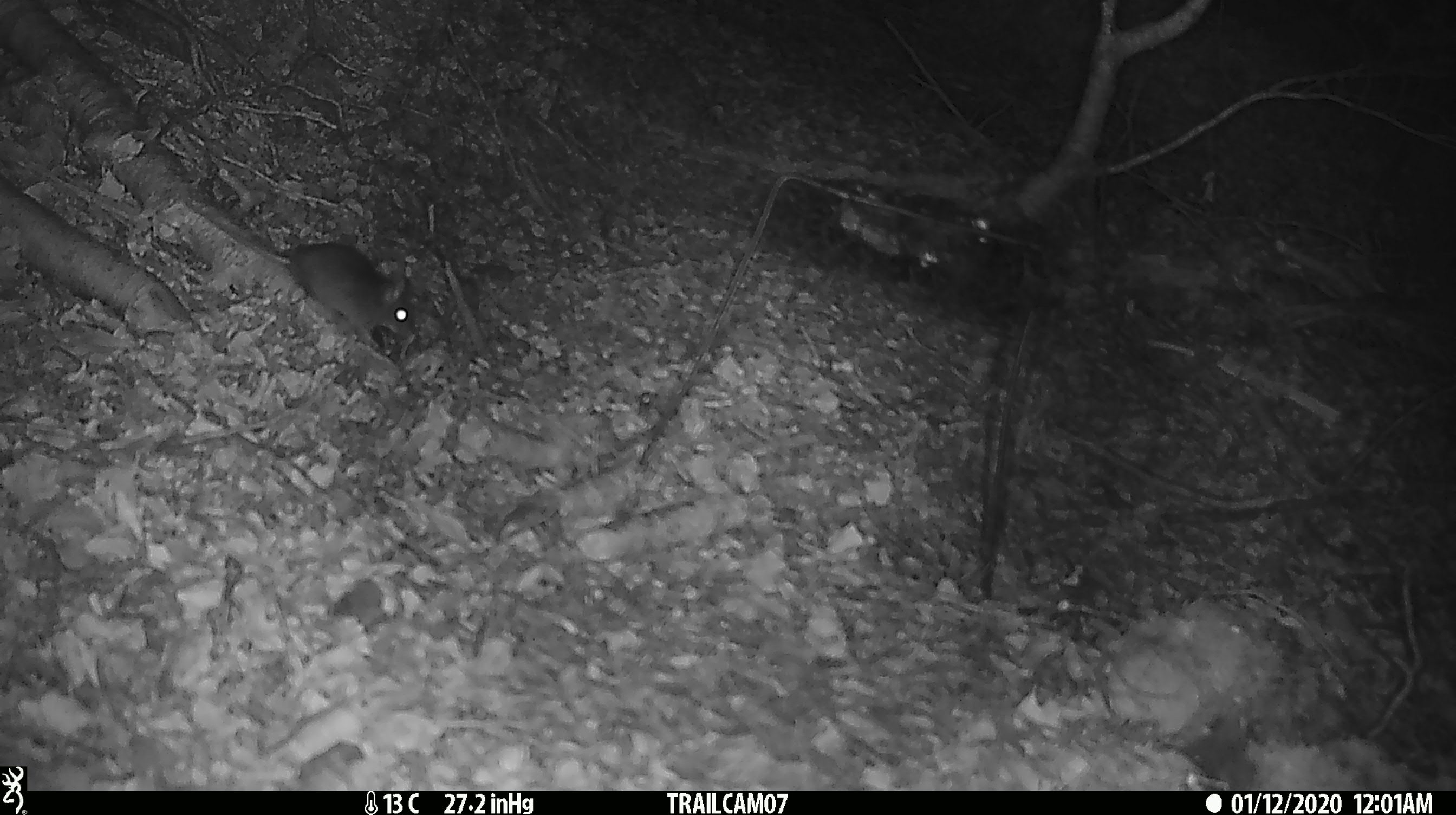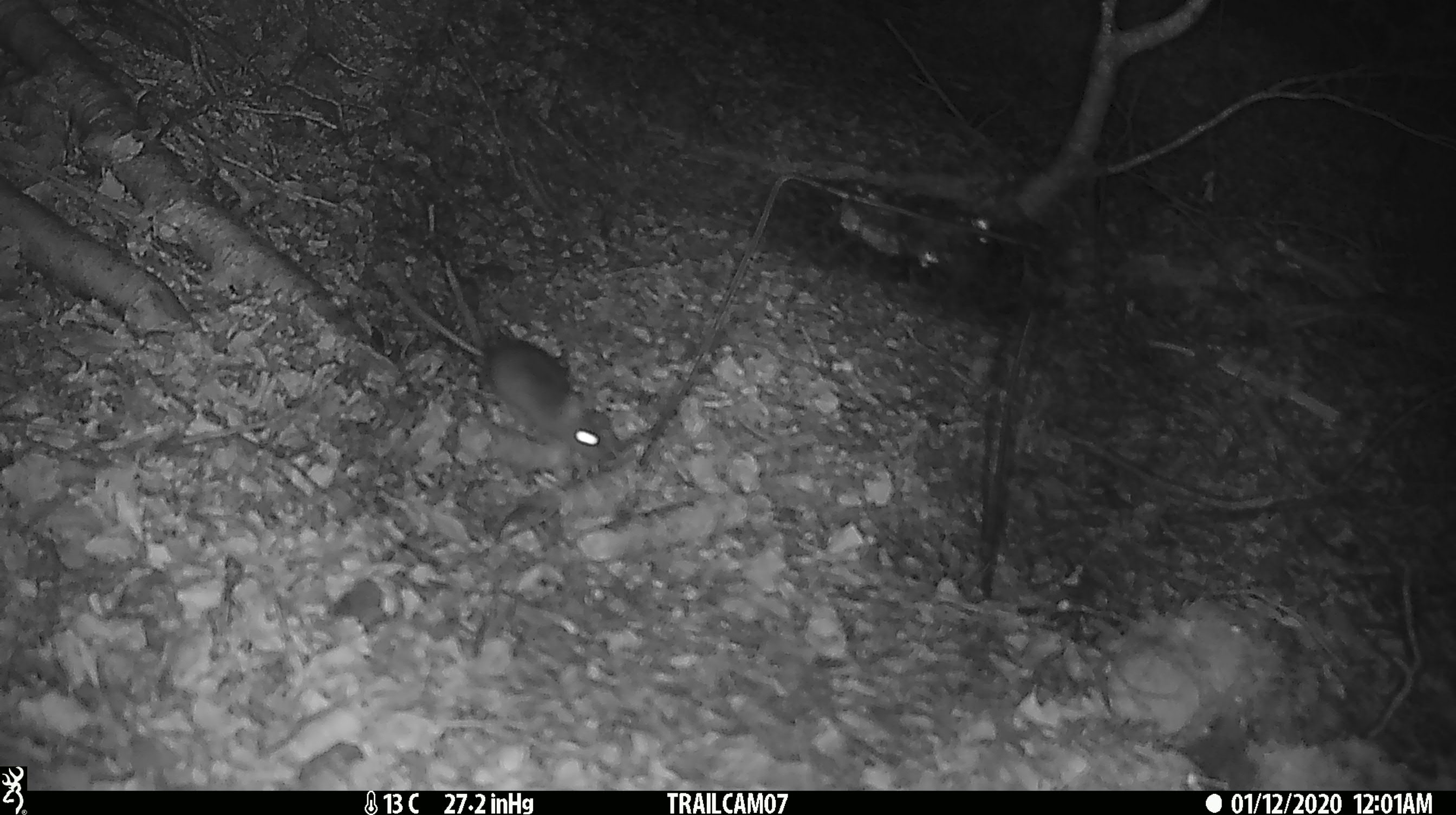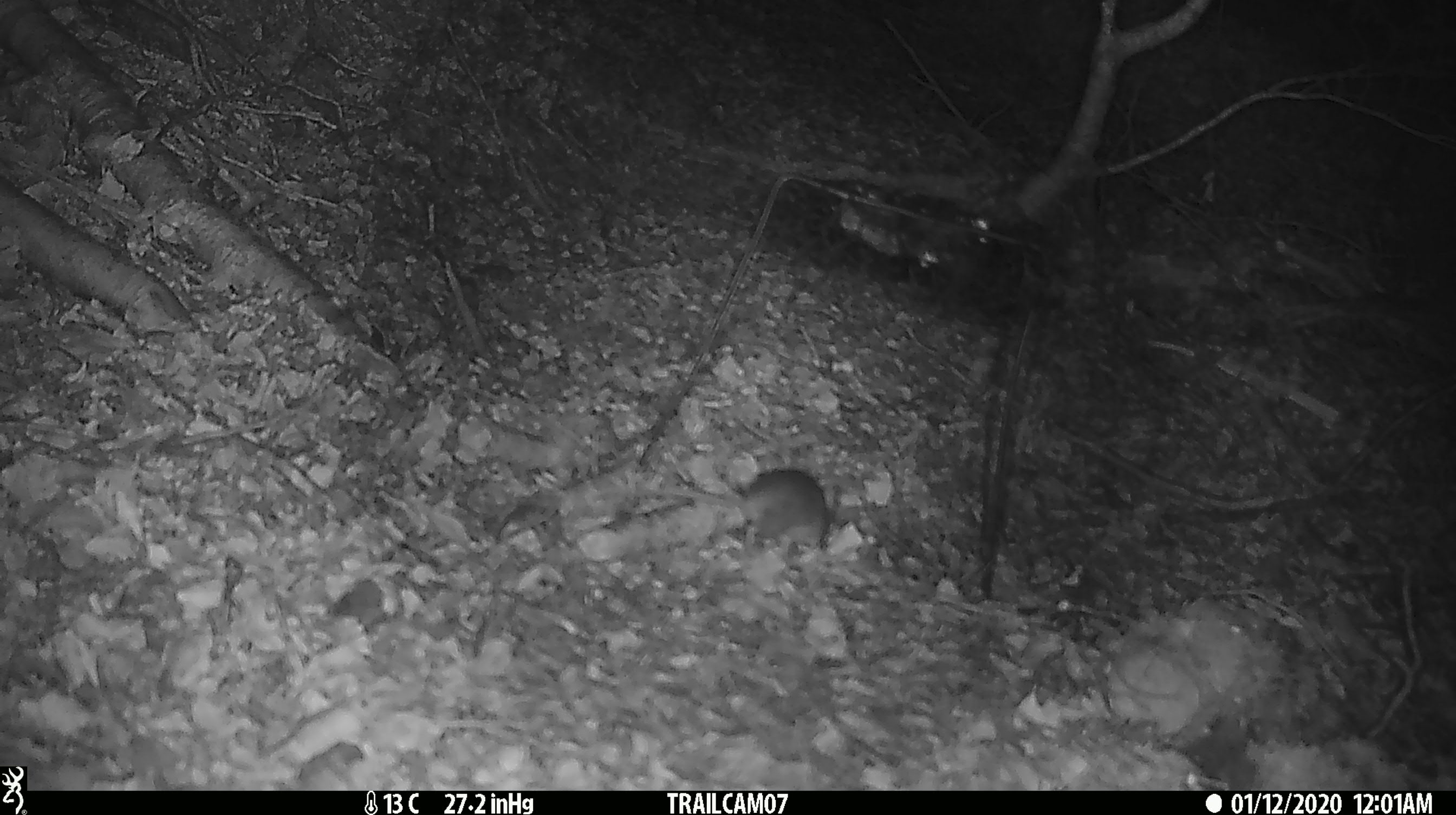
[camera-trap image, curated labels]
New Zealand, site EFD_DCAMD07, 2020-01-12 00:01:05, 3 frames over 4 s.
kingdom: Animalia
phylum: Chordata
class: Mammalia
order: Rodentia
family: Muridae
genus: Mus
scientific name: Mus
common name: mouse